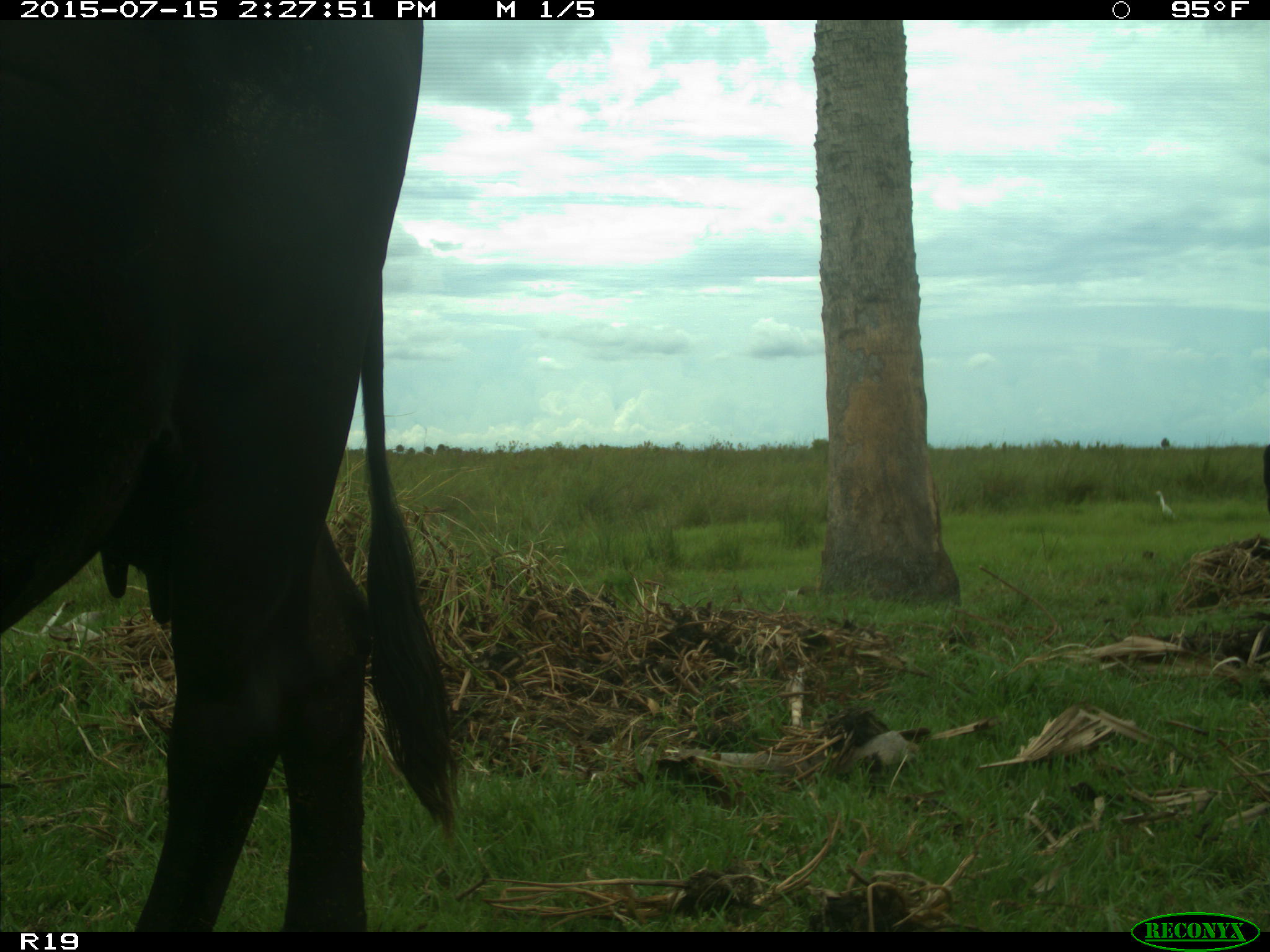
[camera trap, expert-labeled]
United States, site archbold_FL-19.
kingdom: Animalia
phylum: Chordata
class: Mammalia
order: Artiodactyla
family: Bovidae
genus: Bos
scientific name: Bos taurus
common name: domestic cow